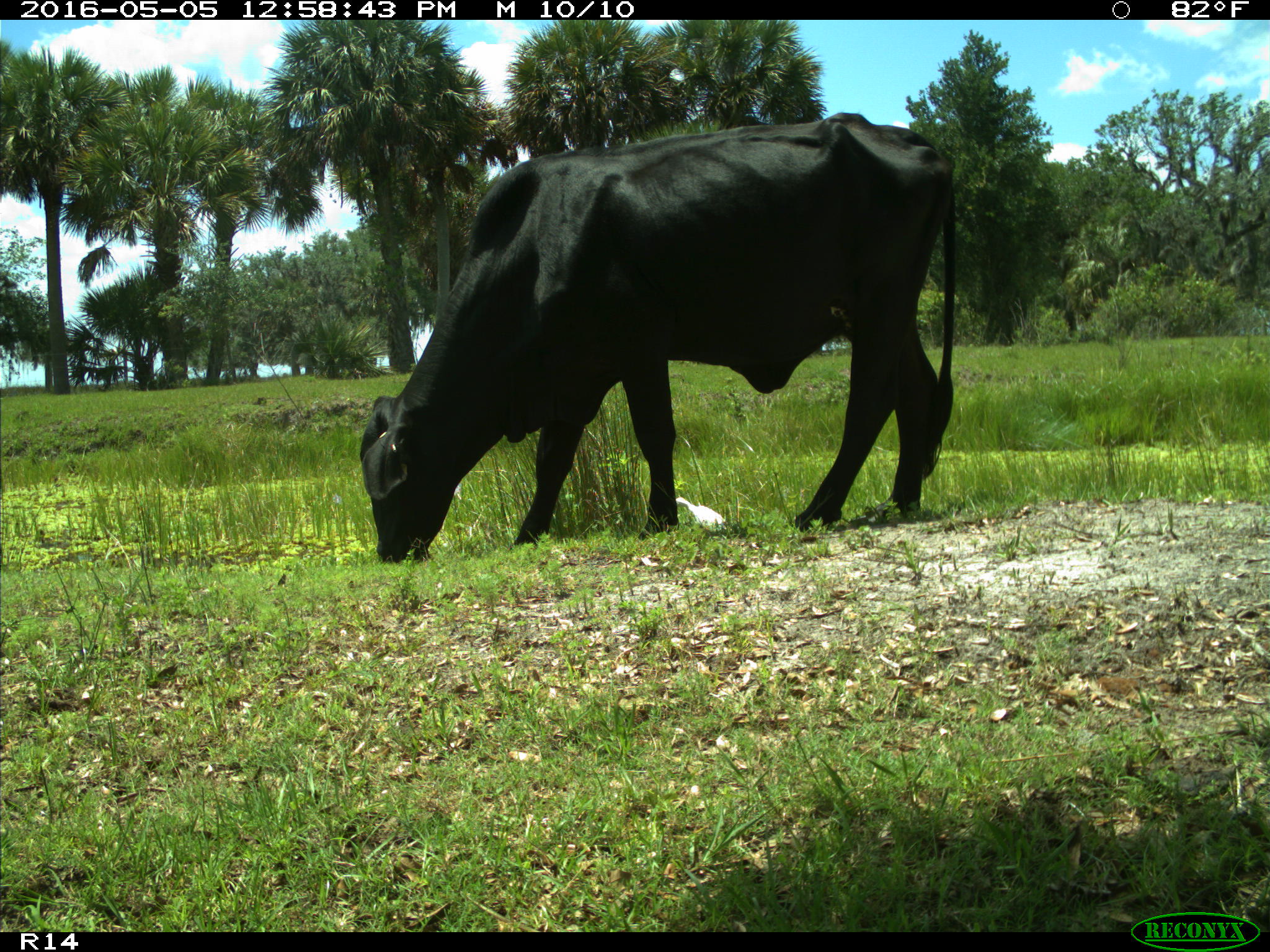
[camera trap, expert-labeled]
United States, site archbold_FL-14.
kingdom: Animalia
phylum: Chordata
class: Mammalia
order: Artiodactyla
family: Bovidae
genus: Bos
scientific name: Bos taurus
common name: domestic cow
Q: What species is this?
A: Bos taurus (domestic cow).